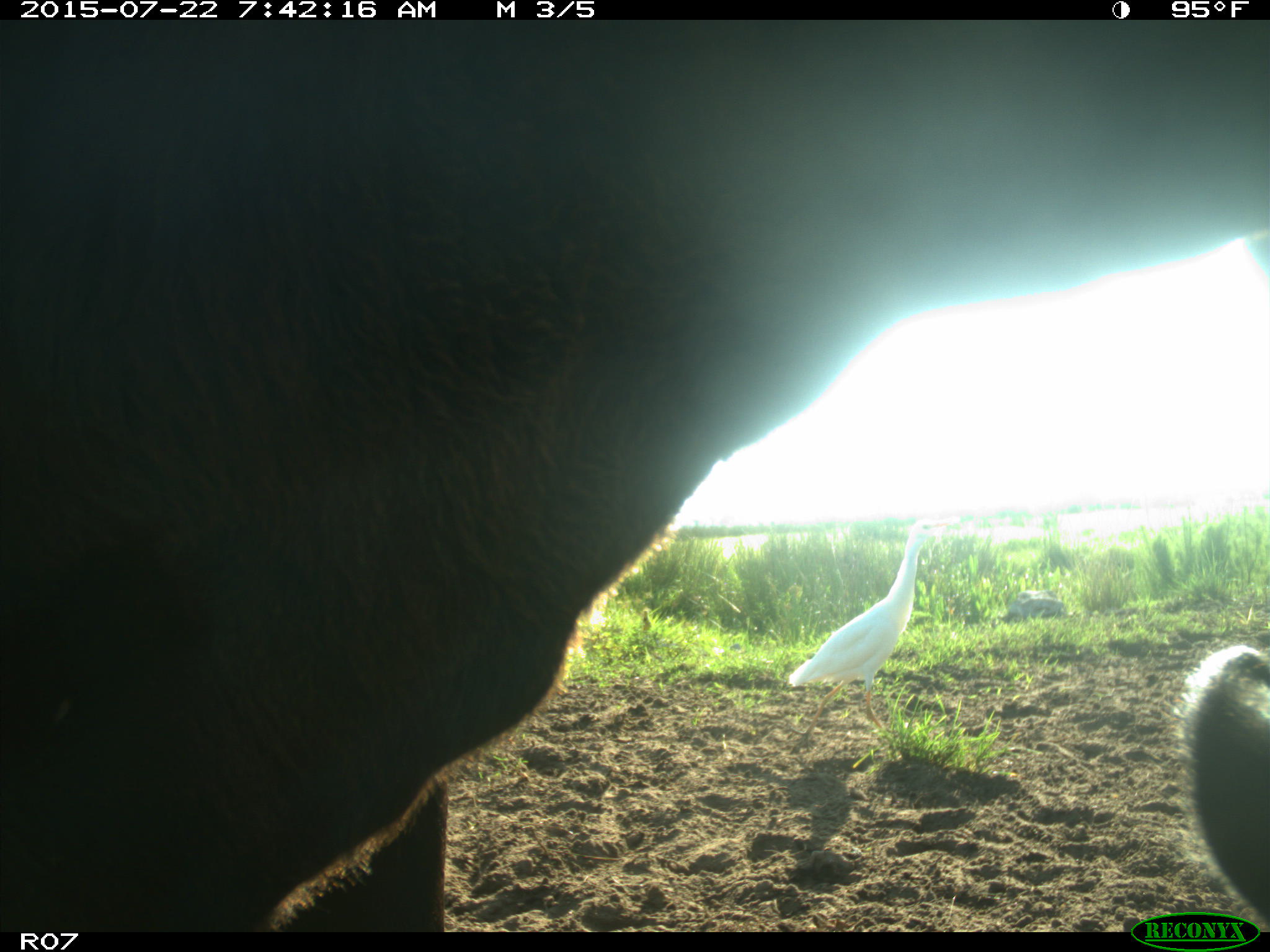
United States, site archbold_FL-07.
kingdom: Animalia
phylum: Chordata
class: Mammalia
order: Artiodactyla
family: Bovidae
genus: Bos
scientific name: Bos taurus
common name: domestic cow